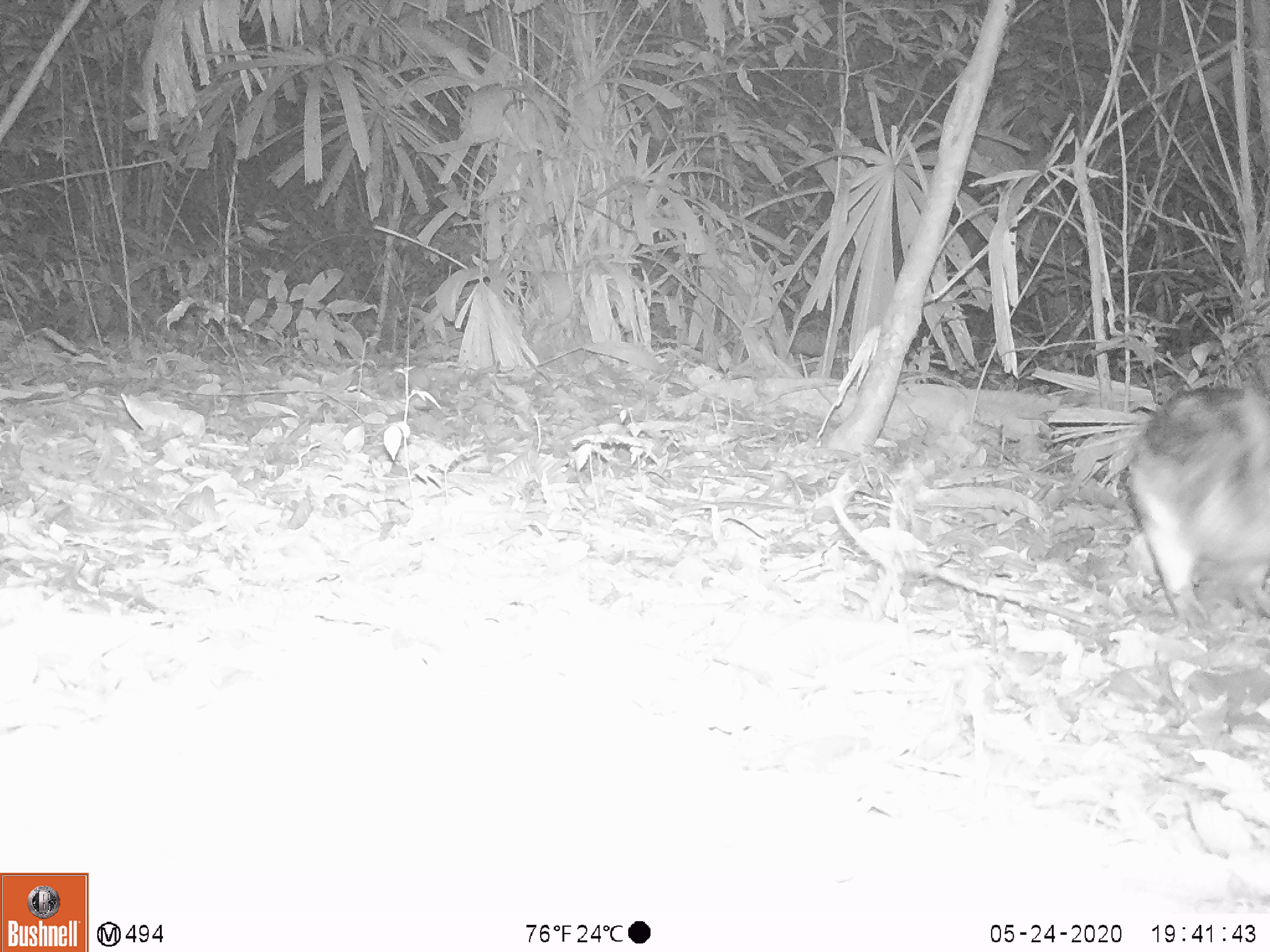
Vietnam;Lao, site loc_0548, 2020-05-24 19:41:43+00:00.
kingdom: Animalia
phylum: Chordata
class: Mammalia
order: Lagomorpha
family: Leporidae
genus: Nesolagus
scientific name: Nesolagus timminsi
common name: annamite striped rabbit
Annamite striped rabbit (Nesolagus timminsi). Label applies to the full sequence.